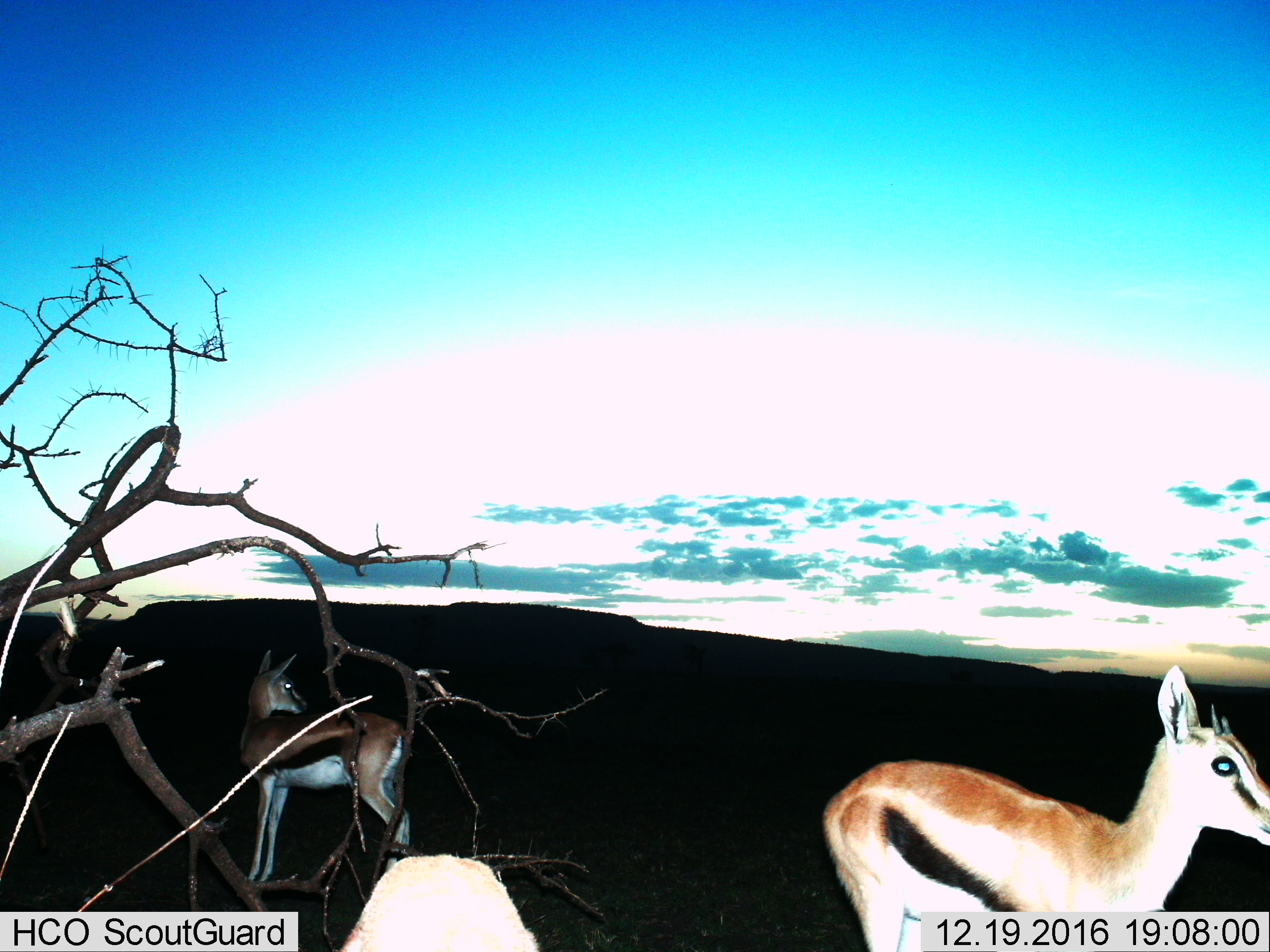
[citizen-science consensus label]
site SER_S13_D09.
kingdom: Animalia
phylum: Chordata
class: Mammalia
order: Artiodactyla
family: Bovidae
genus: Eudorcas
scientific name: Eudorcas thomsonii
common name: thomson's gazelle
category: gazellethomsons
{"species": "gazellethomsons (thomson's gazelle) (Eudorcas thomsonii)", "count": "3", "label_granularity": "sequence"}